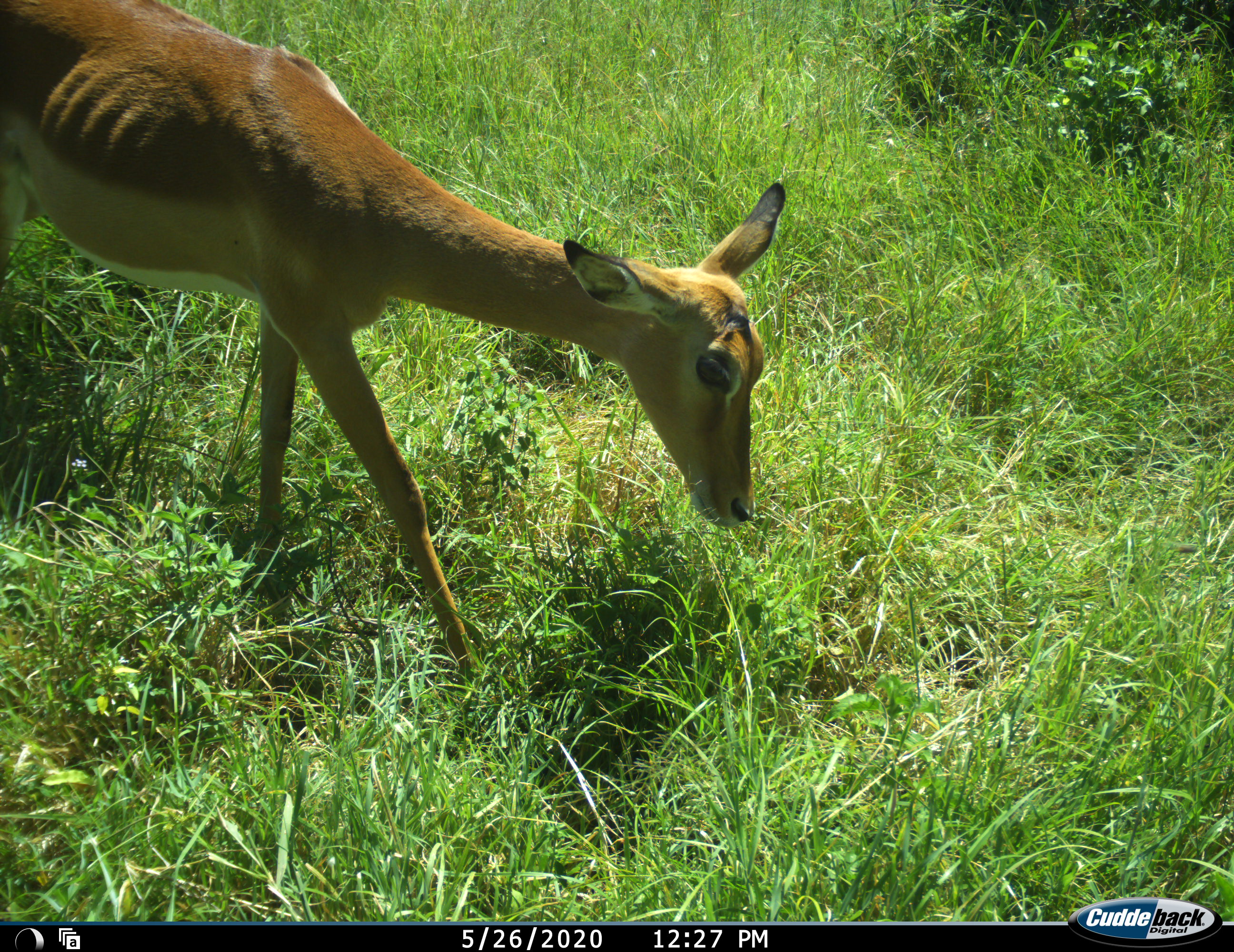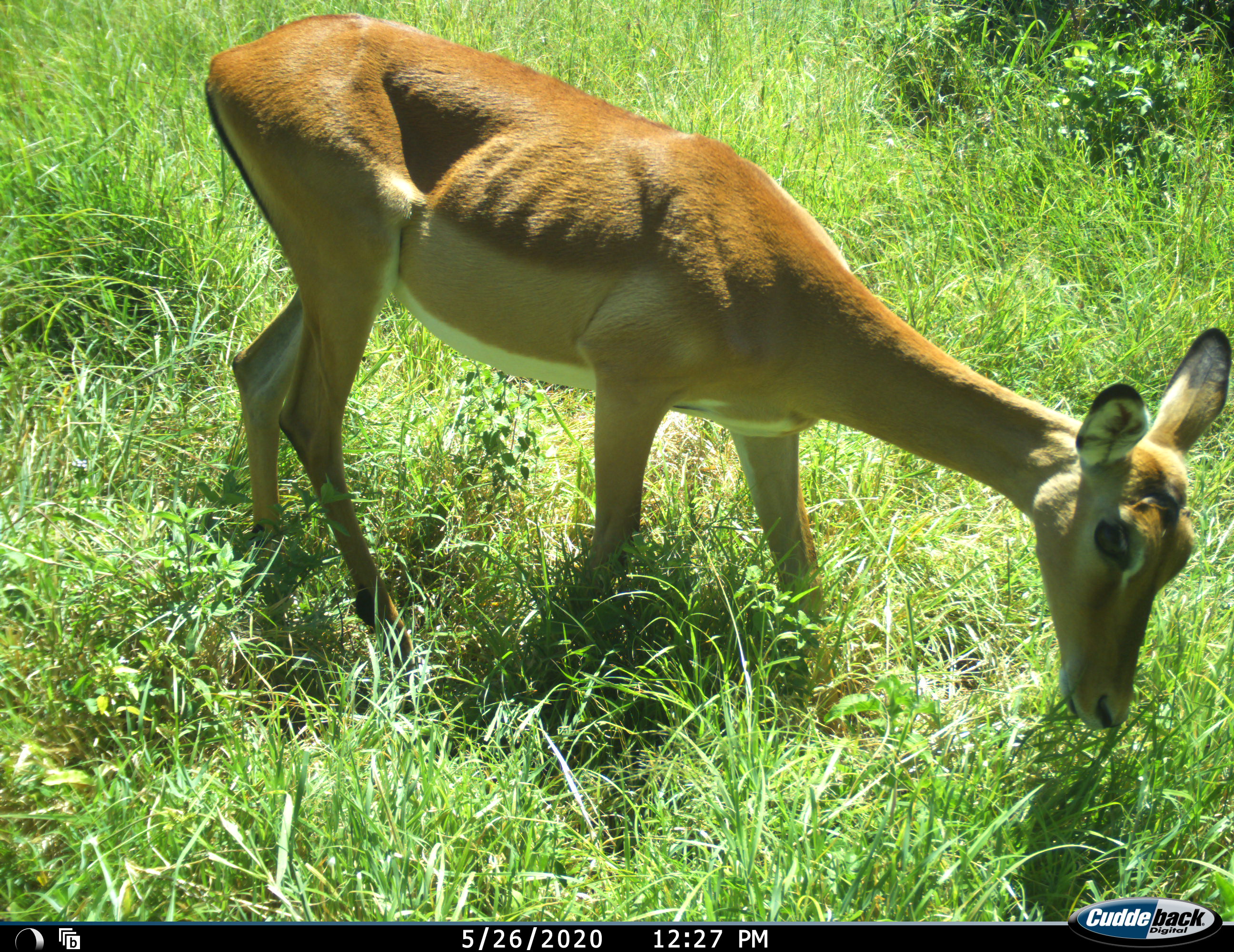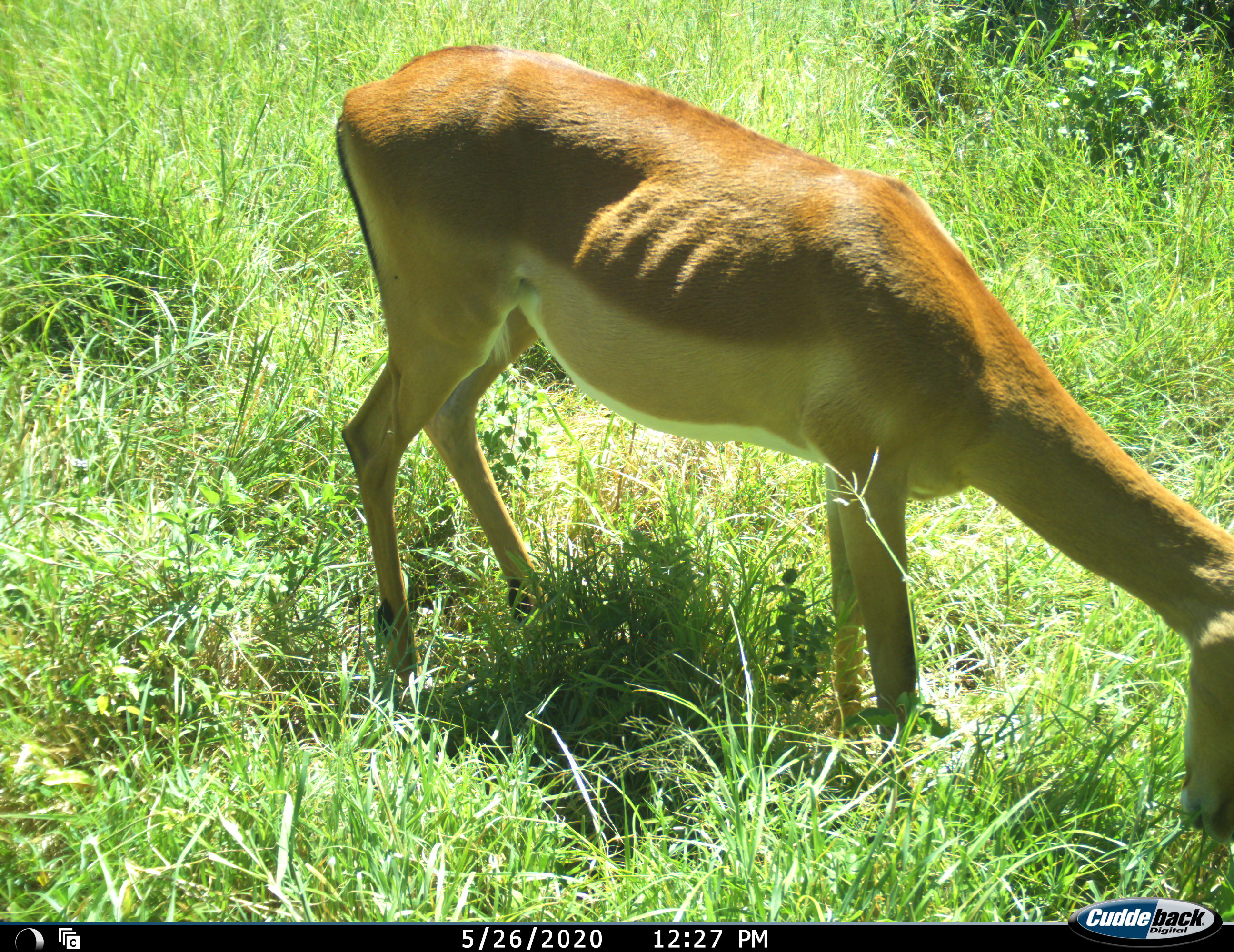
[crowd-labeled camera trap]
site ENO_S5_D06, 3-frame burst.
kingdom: Animalia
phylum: Chordata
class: Mammalia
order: Artiodactyla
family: Bovidae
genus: Aepyceros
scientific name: Aepyceros melampus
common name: impala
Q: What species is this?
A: Impala (Aepyceros melampus).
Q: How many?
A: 1.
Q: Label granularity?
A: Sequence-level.